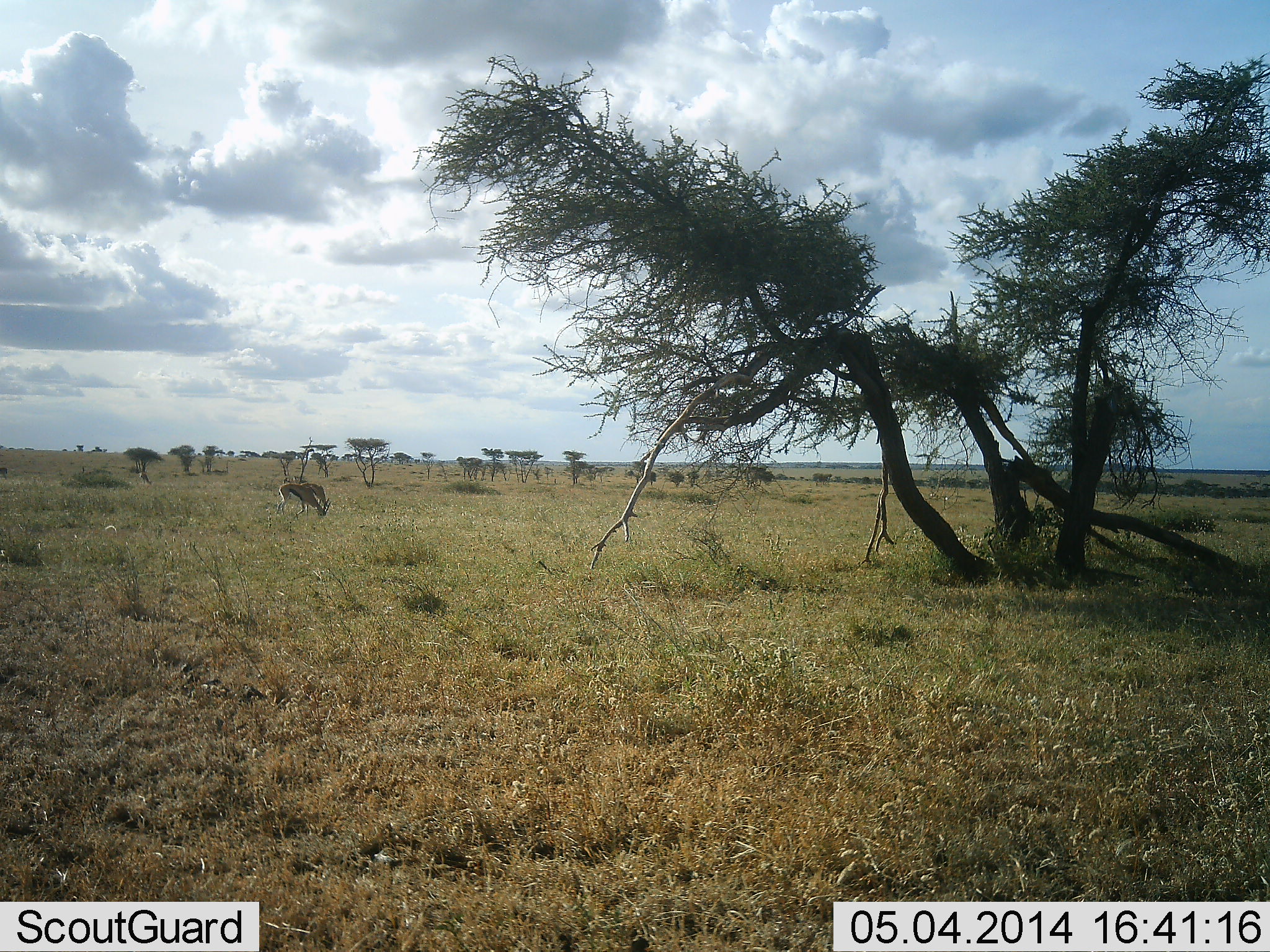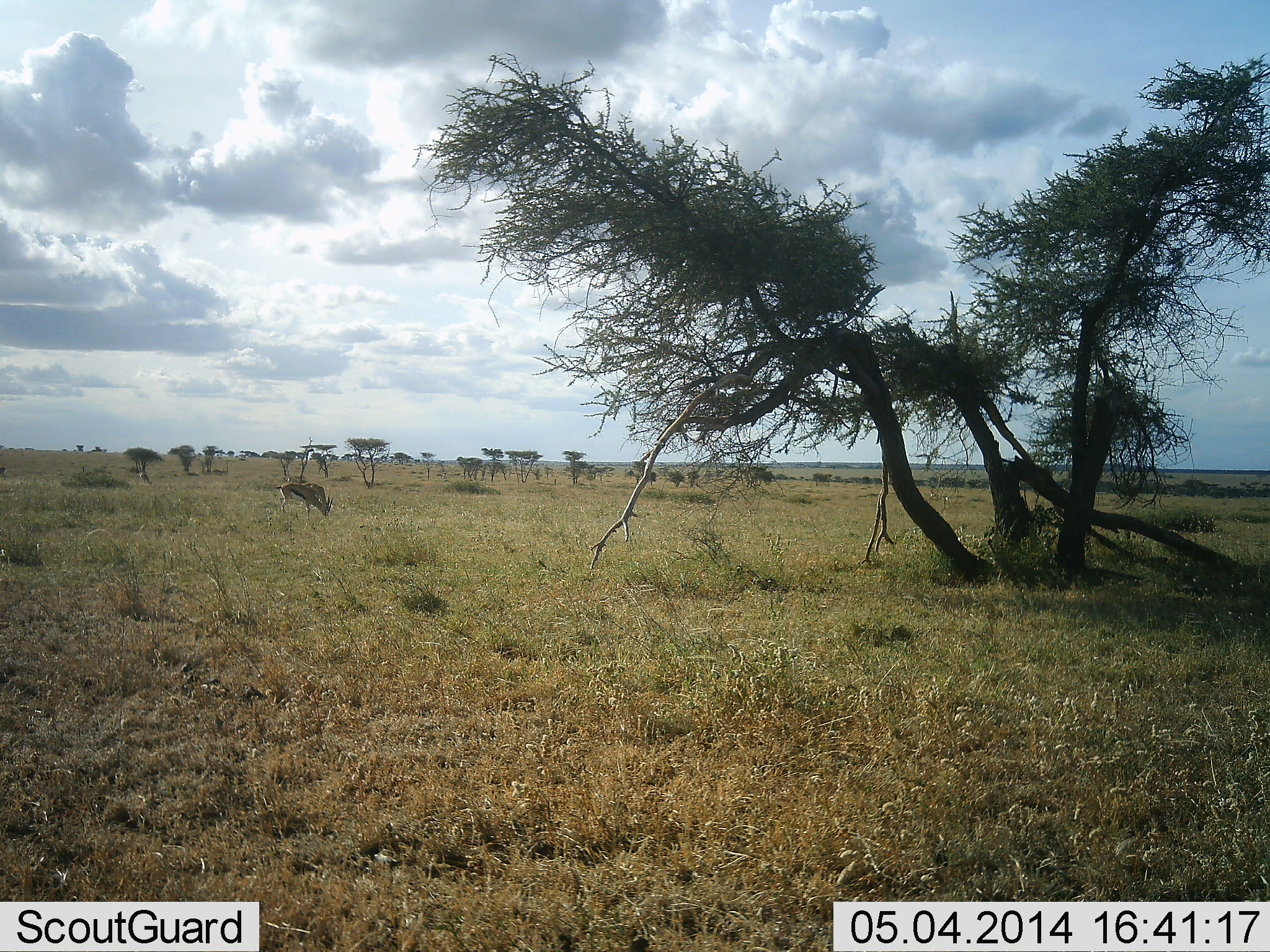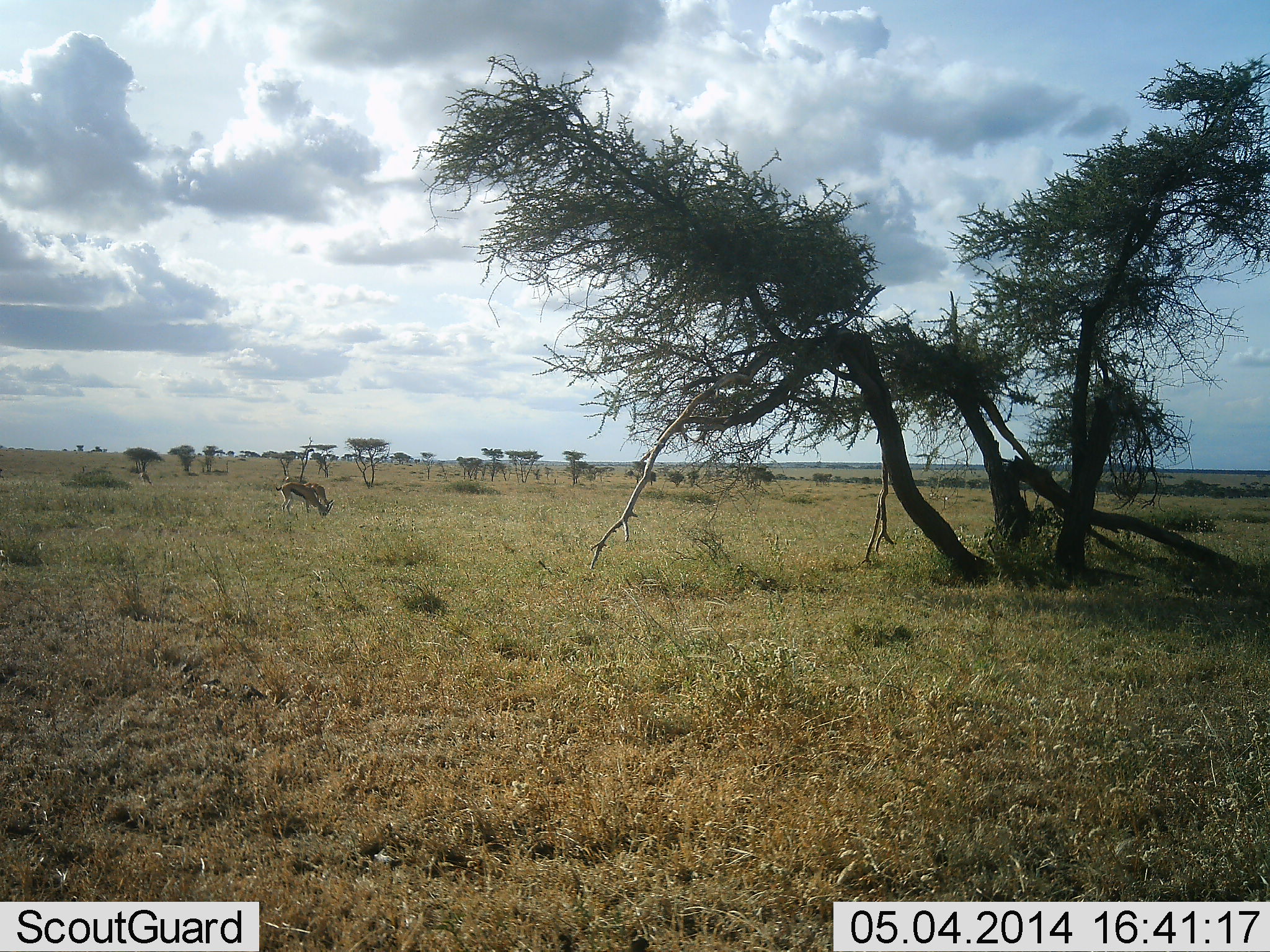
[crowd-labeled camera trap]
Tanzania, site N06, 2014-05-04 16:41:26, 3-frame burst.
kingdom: Animalia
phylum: Chordata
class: Mammalia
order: Artiodactyla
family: Bovidae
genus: Eudorcas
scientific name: Eudorcas thomsonii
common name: thomson's gazelle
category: gazellethomsons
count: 2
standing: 18%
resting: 0%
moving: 0%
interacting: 0%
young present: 0%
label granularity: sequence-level